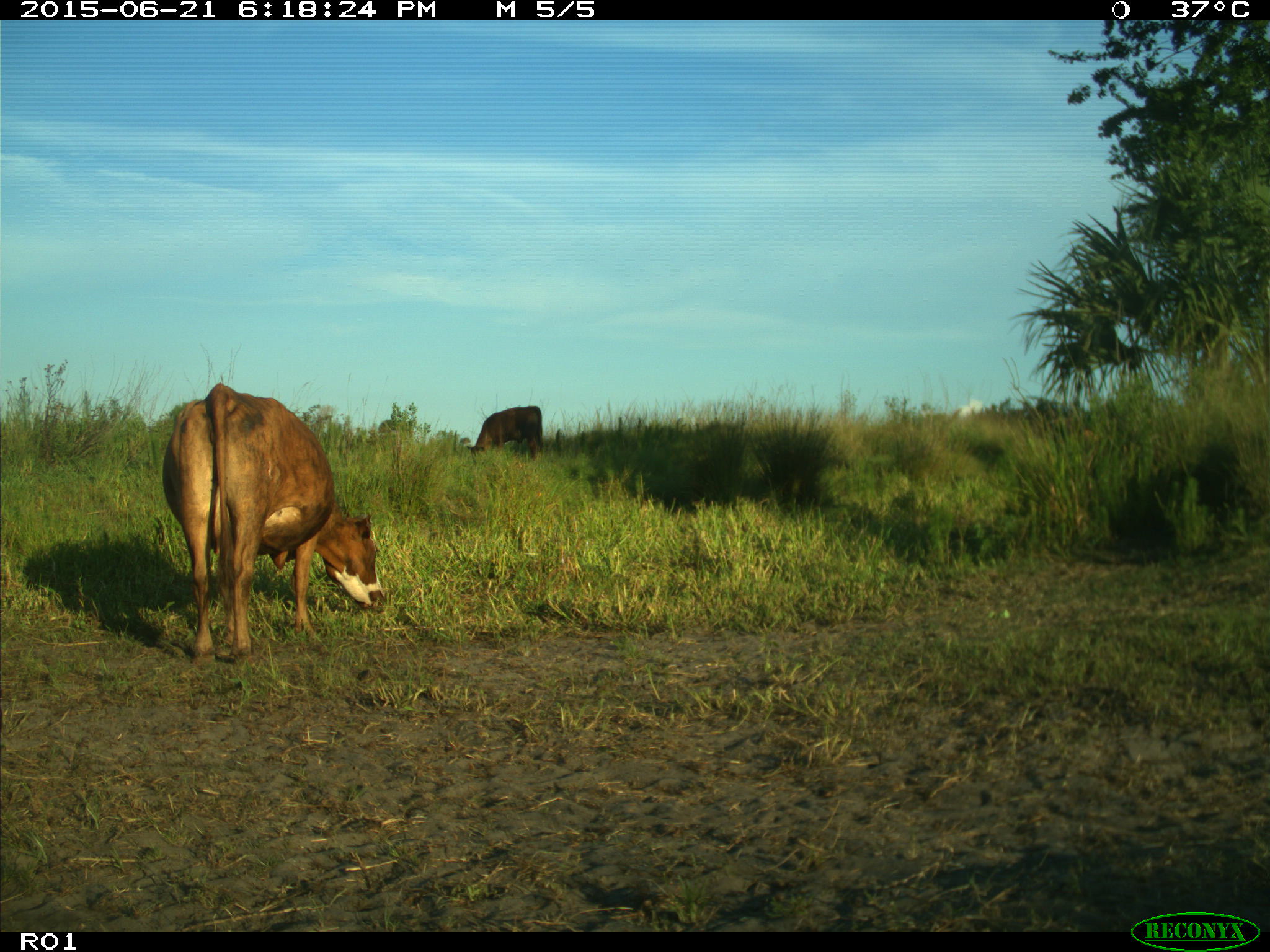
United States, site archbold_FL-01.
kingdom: Animalia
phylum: Chordata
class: Mammalia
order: Artiodactyla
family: Bovidae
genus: Bos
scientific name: Bos taurus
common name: domestic cow